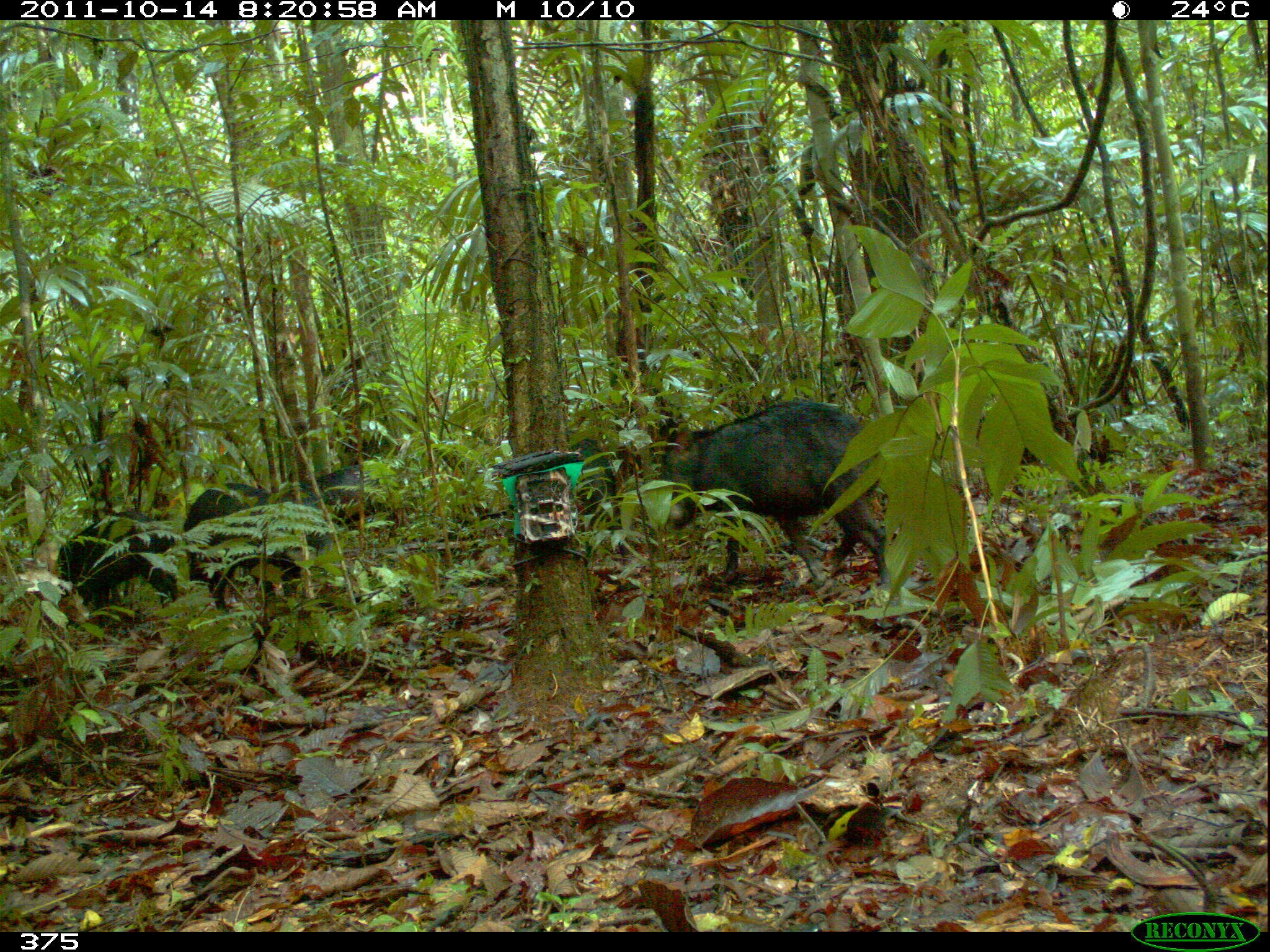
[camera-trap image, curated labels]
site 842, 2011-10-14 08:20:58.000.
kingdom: Animalia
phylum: Chordata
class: Mammalia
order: Artiodactyla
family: Tayassuidae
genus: Tayassu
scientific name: Tayassu pecari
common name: white-lipped peccary